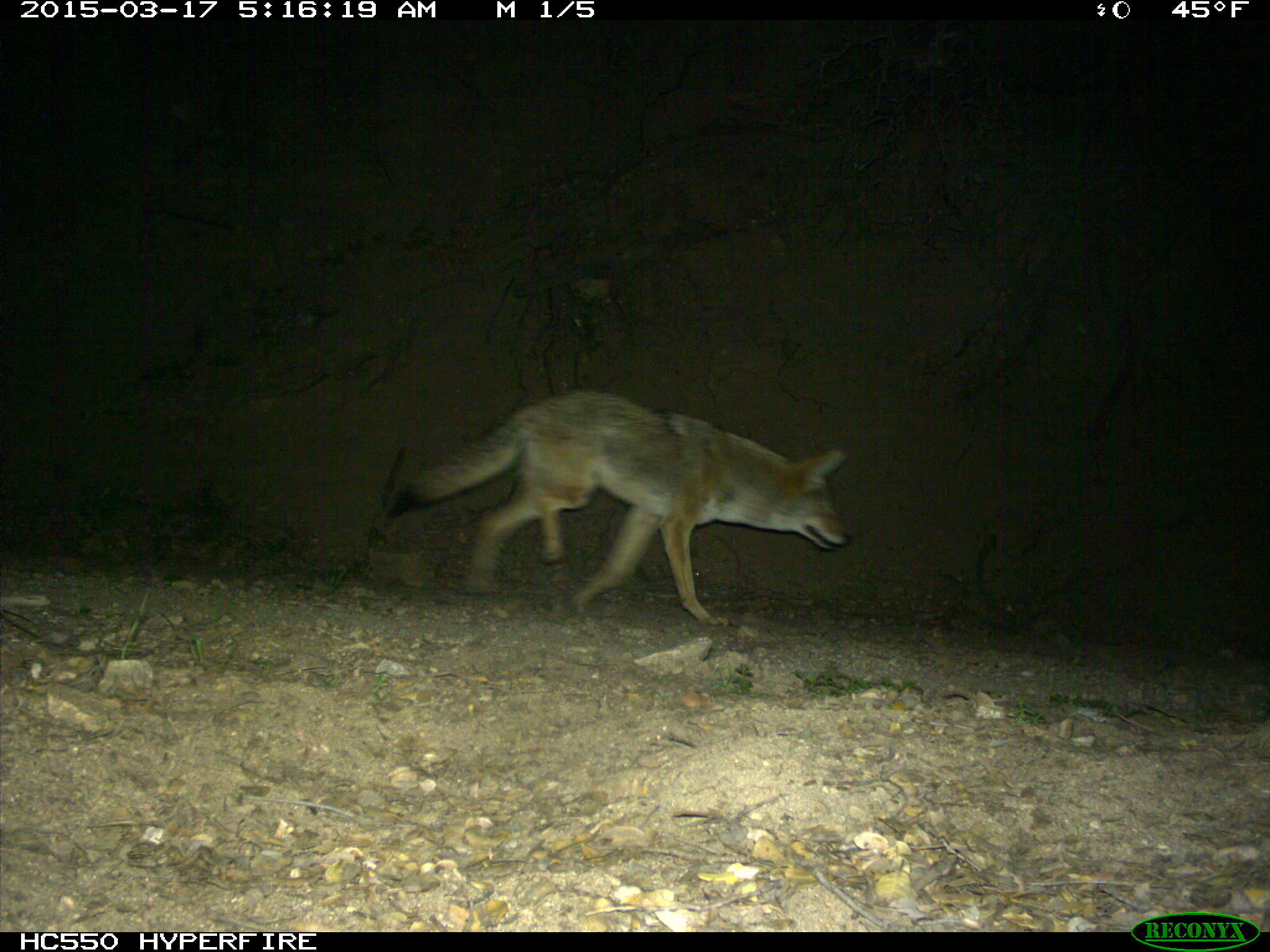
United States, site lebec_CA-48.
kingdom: Animalia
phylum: Chordata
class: Mammalia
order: Carnivora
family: Canidae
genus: Canis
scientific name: Canis latrans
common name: coyote